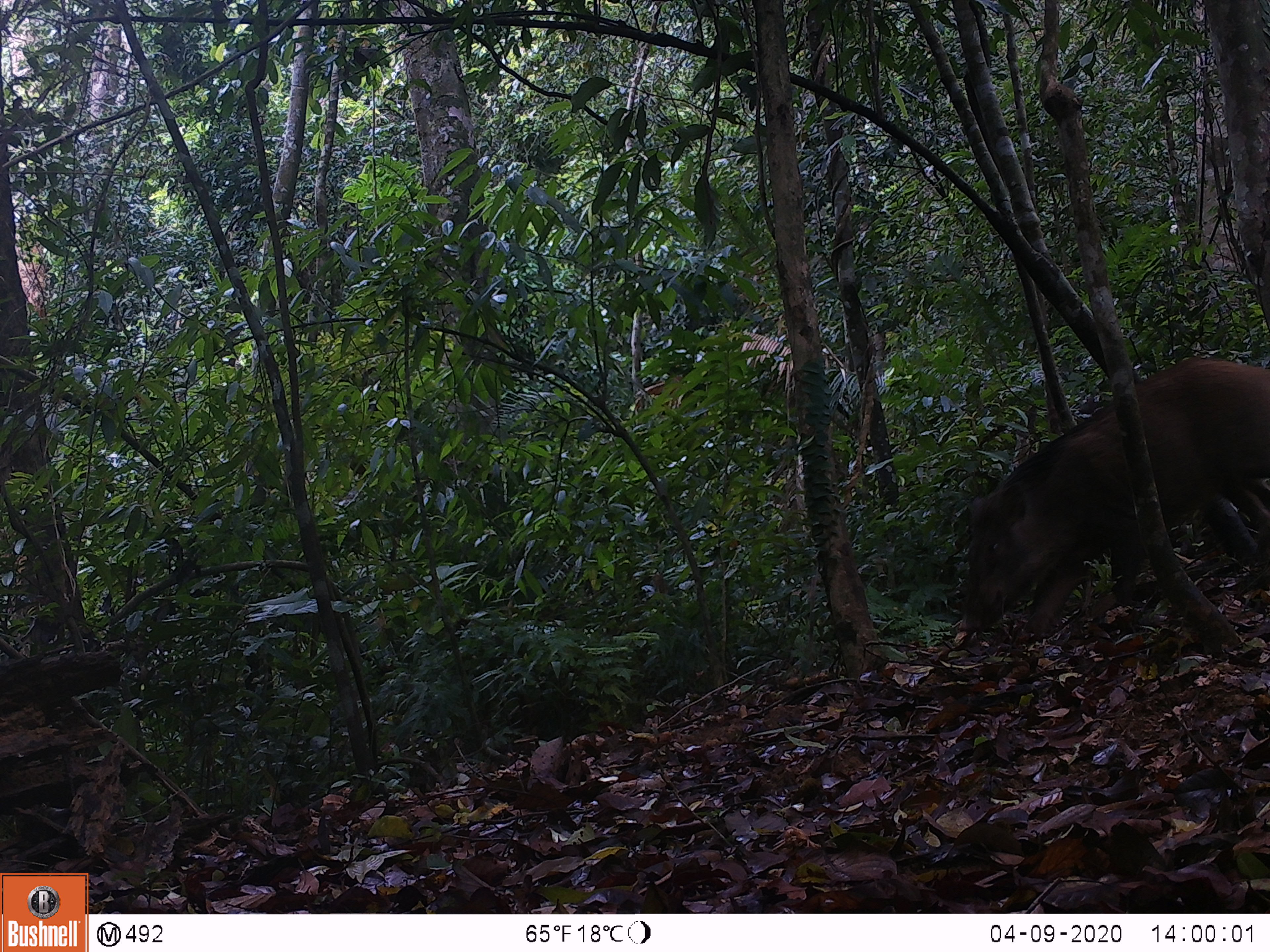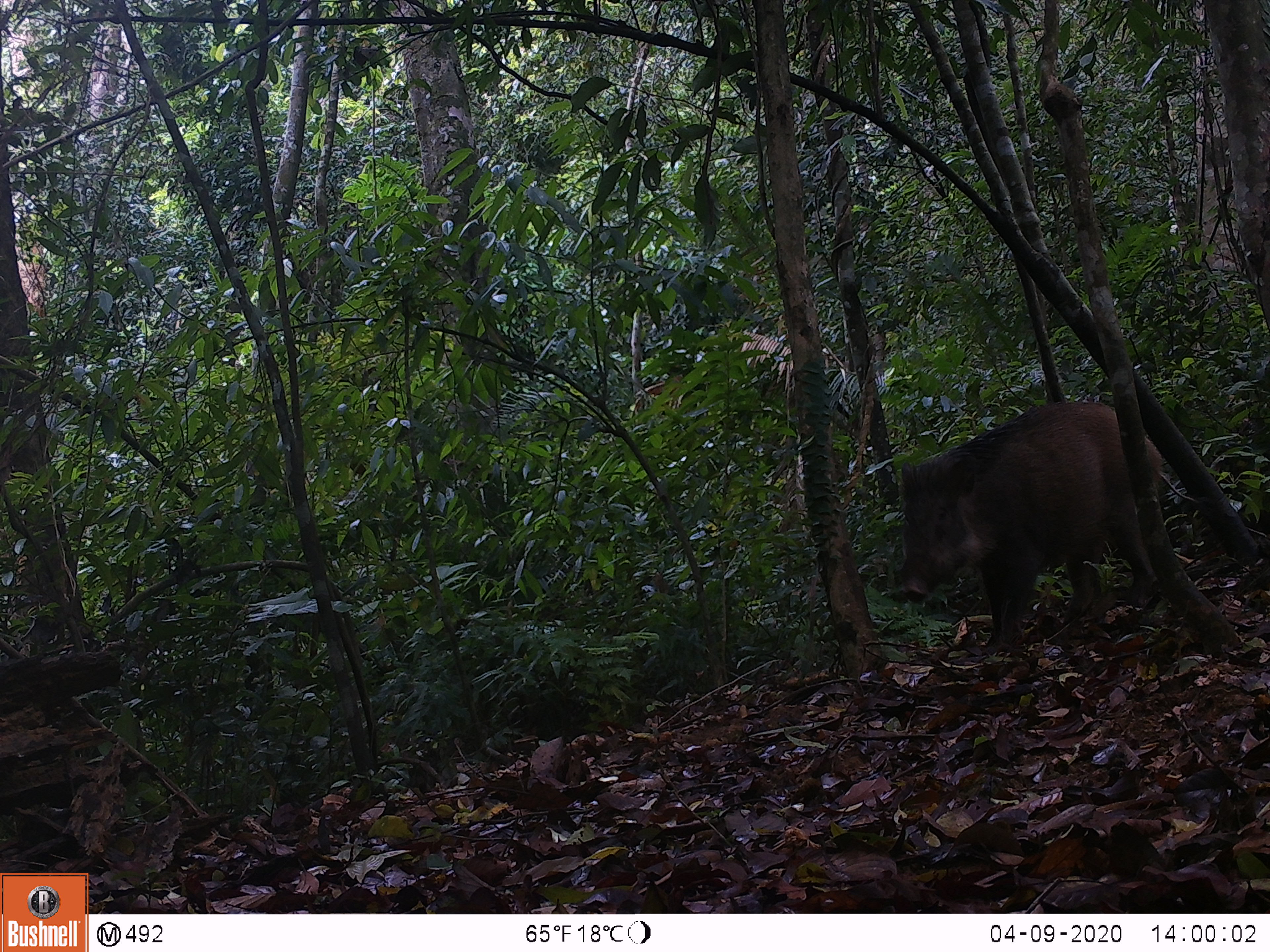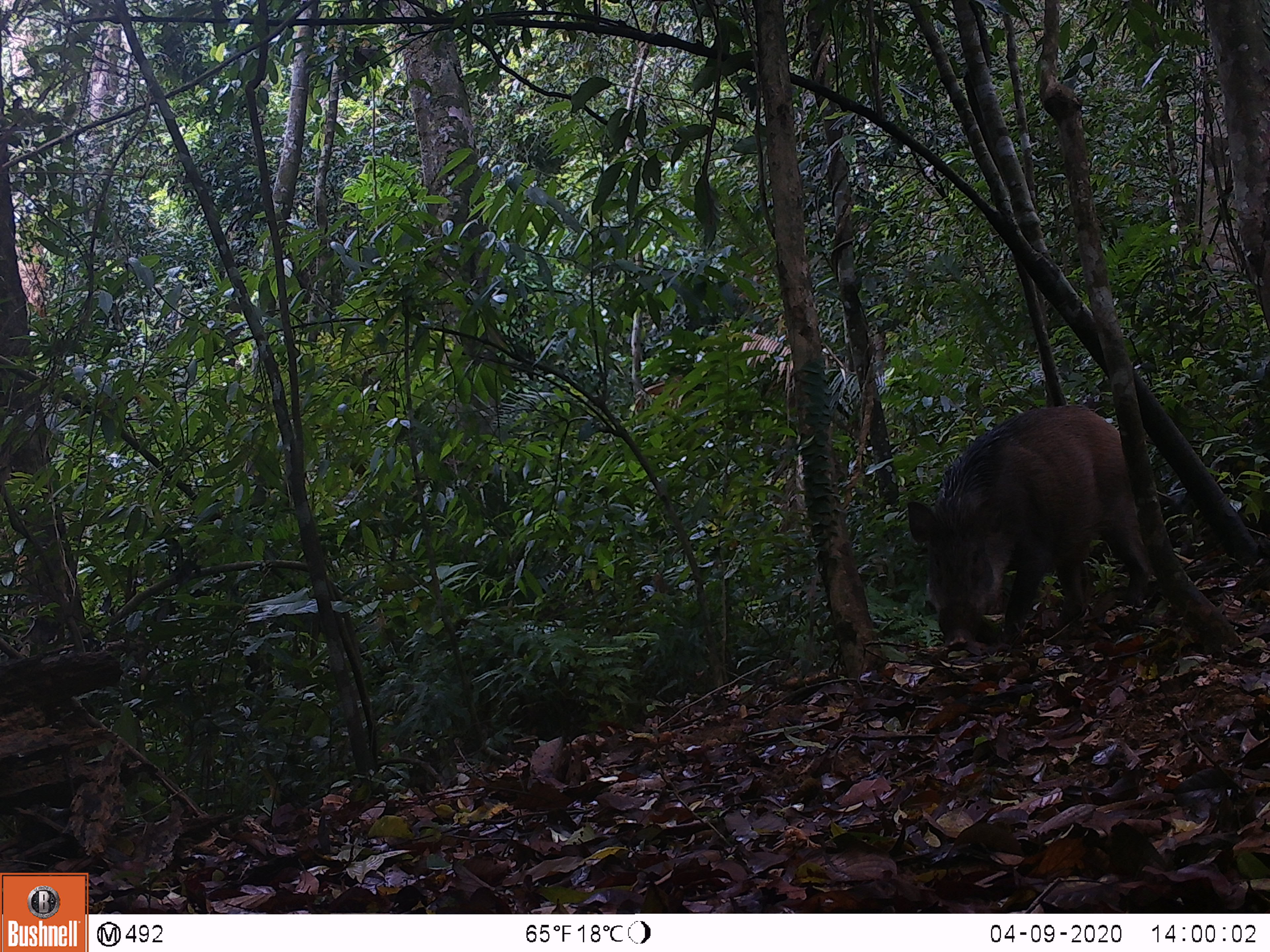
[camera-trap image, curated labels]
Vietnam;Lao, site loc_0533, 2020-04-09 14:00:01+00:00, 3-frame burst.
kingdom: Animalia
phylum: Chordata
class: Mammalia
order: Artiodactyla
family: Suidae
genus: Sus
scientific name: Sus scrofa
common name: eurasian wild pig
Eurasian wild pig (Sus scrofa). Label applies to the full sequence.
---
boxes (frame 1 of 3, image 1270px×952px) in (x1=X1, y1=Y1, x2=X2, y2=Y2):
eurasian wild pig: (x1=959, y1=354, x2=1269, y2=639)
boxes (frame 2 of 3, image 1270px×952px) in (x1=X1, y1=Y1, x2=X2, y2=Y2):
eurasian wild pig: (x1=897, y1=399, x2=1161, y2=655)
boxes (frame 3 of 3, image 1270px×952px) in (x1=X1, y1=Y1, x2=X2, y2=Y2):
eurasian wild pig: (x1=906, y1=404, x2=1153, y2=653)